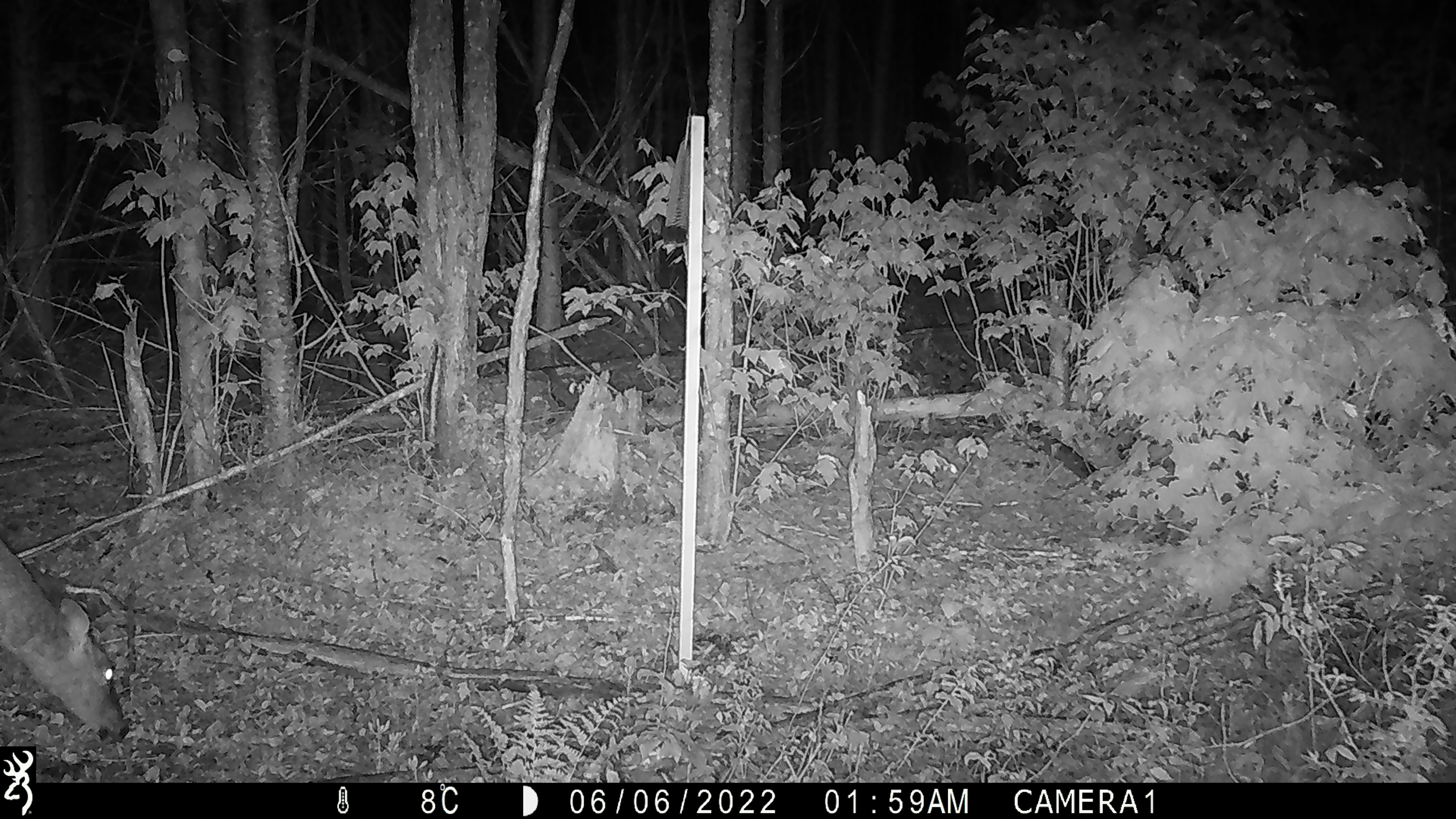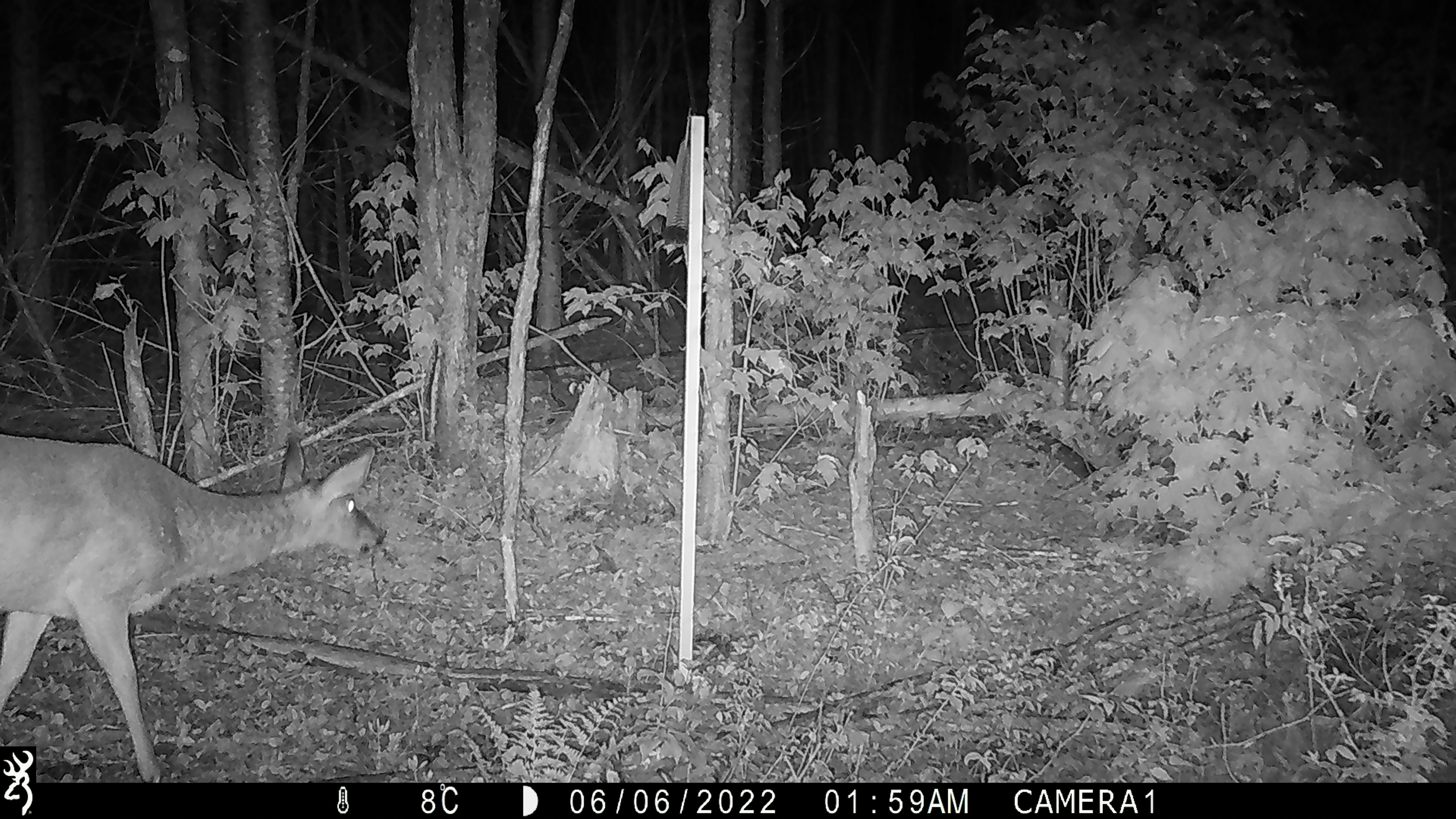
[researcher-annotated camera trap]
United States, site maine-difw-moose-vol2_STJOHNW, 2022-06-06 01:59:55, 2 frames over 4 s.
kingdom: Animalia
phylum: Chordata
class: Mammalia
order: Artiodactyla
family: Cervidae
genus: Odocoileus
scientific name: Odocoileus virginianus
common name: white-tailed deer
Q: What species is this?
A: White-tailed deer (Odocoileus virginianus).